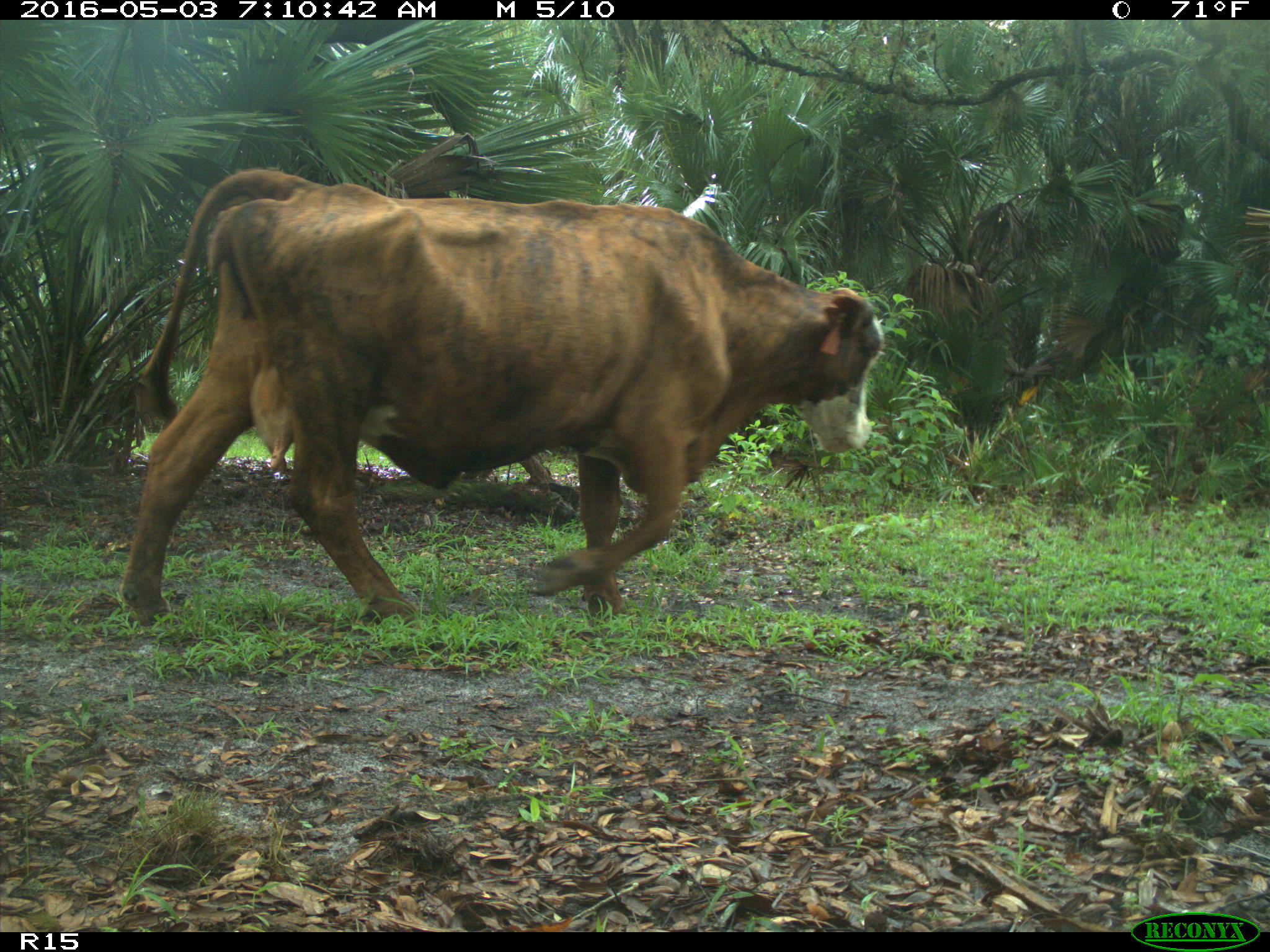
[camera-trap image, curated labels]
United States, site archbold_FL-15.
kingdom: Animalia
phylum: Chordata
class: Mammalia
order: Artiodactyla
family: Bovidae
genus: Bos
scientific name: Bos taurus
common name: domestic cow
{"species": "Bos taurus (domestic cow)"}